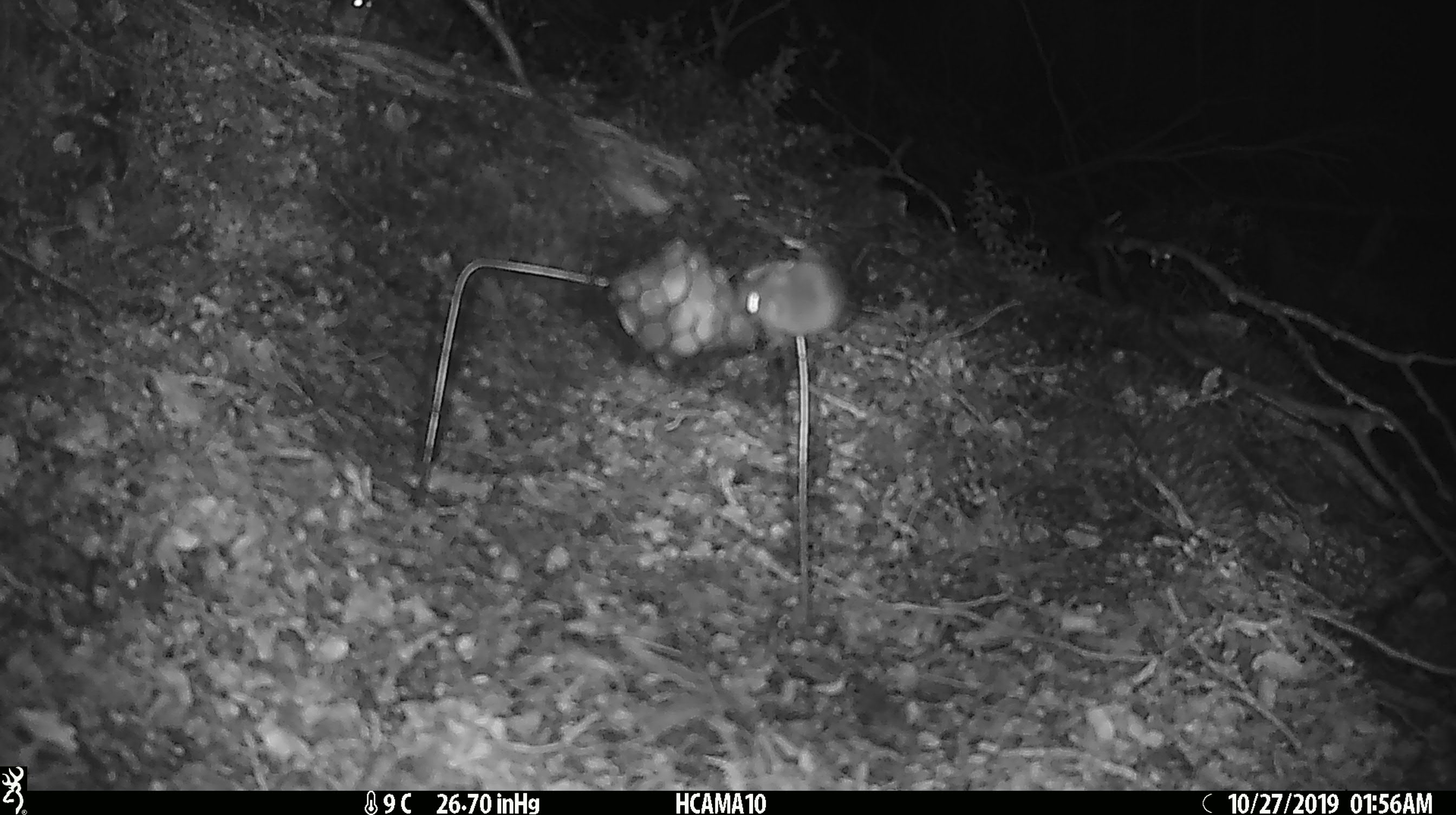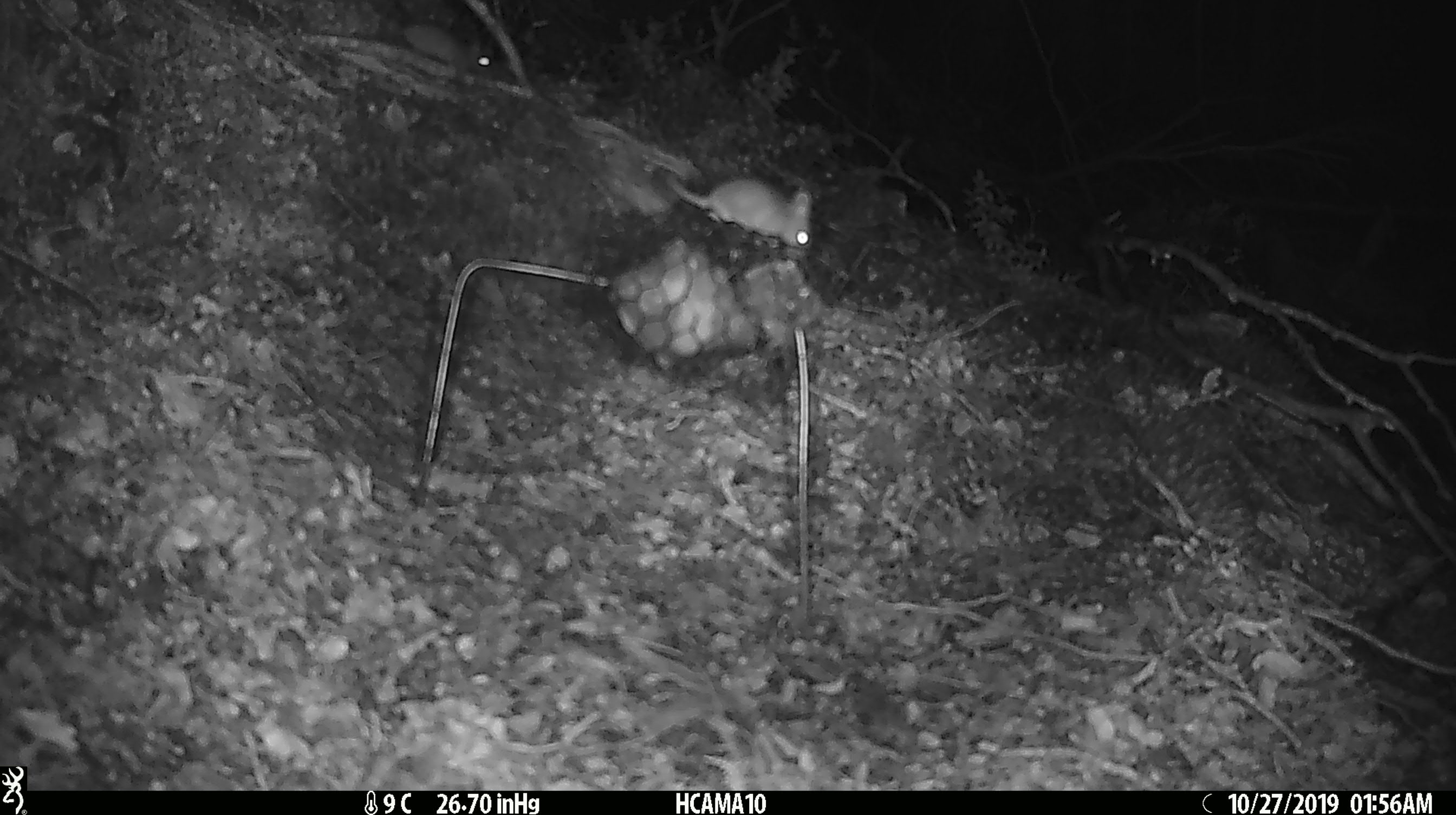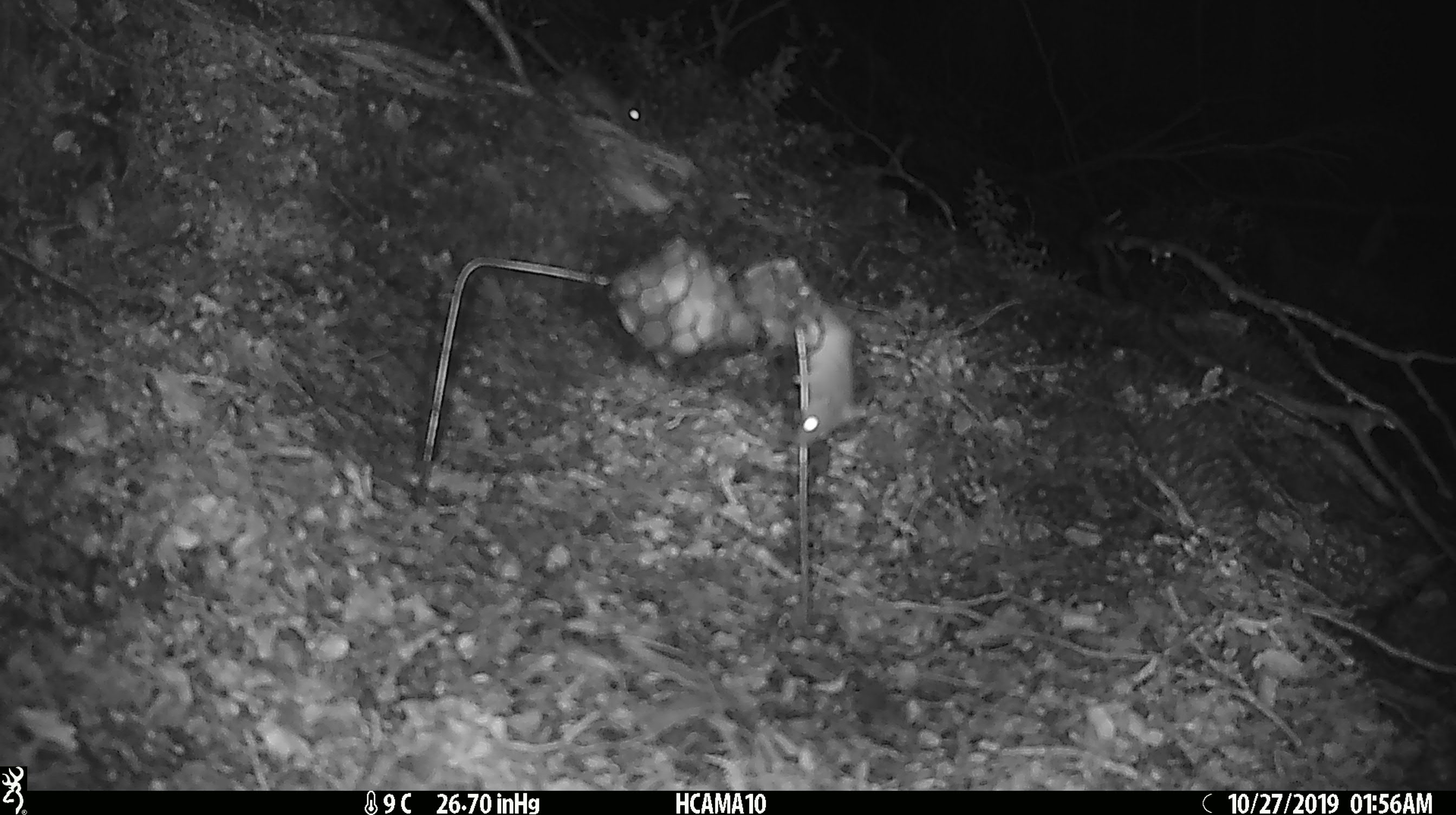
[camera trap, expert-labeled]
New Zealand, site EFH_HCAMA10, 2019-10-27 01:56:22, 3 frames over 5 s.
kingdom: Animalia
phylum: Chordata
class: Mammalia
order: Rodentia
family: Muridae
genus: Mus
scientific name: Mus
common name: mouse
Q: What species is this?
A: Mouse (Mus).